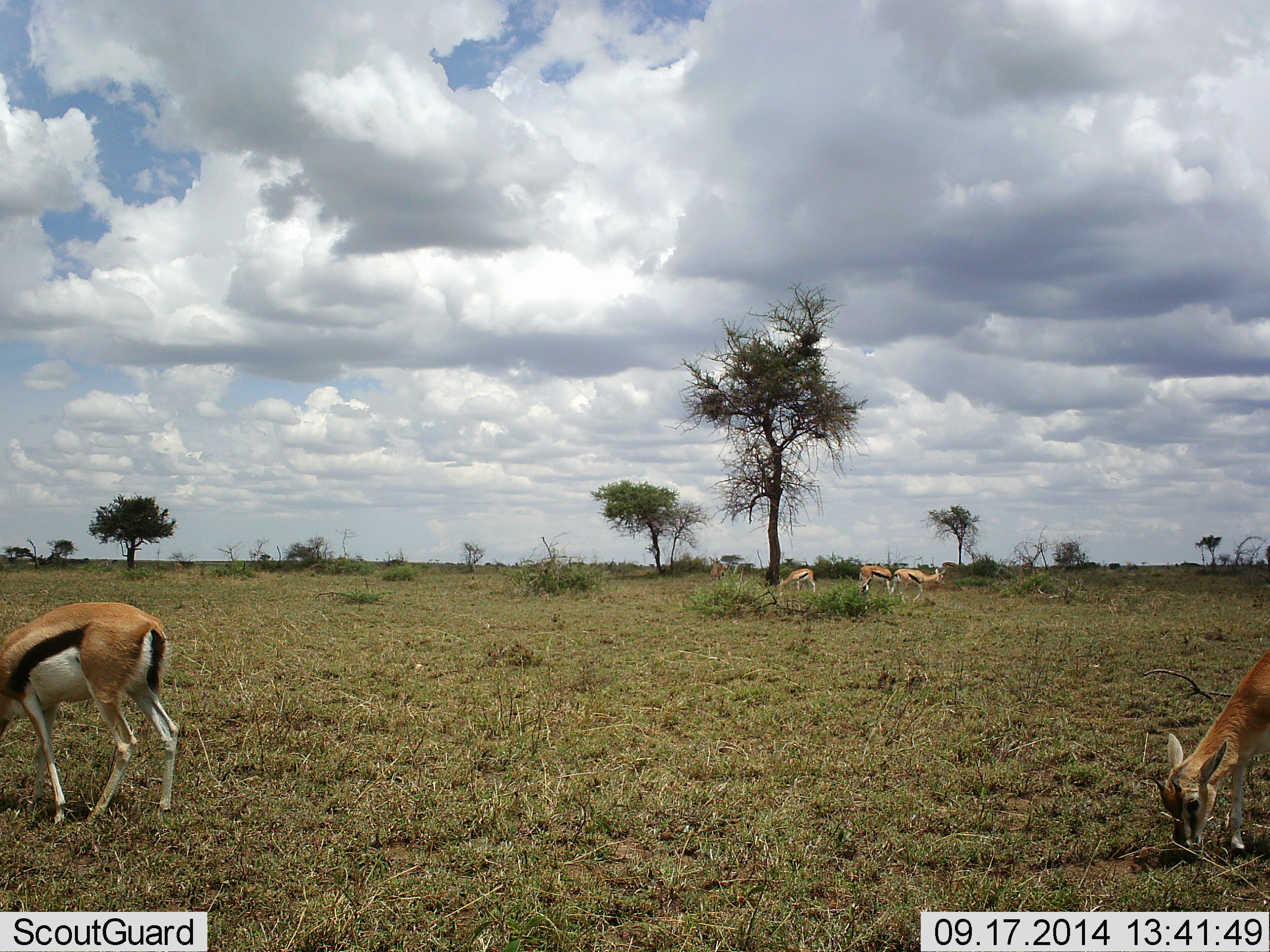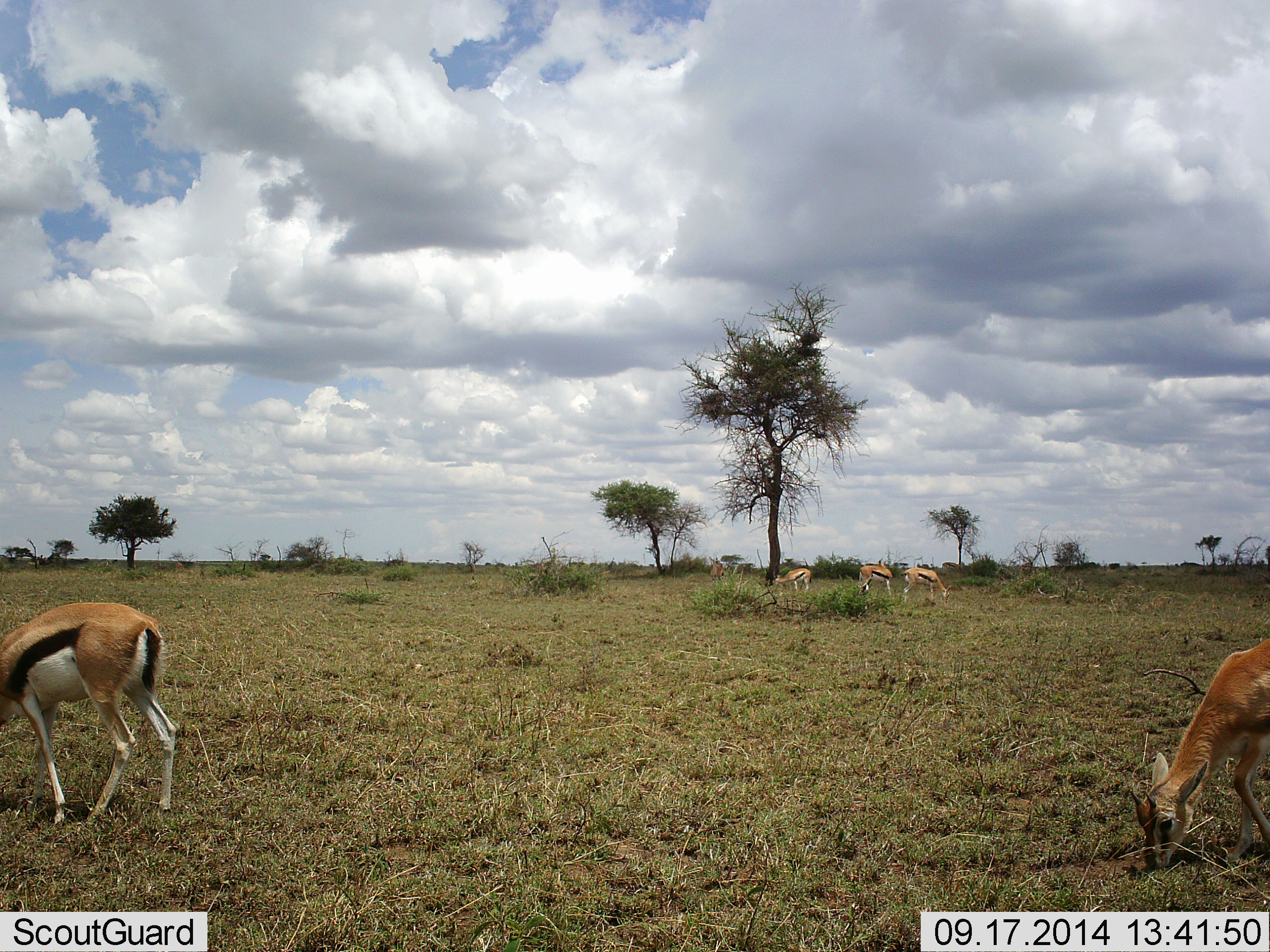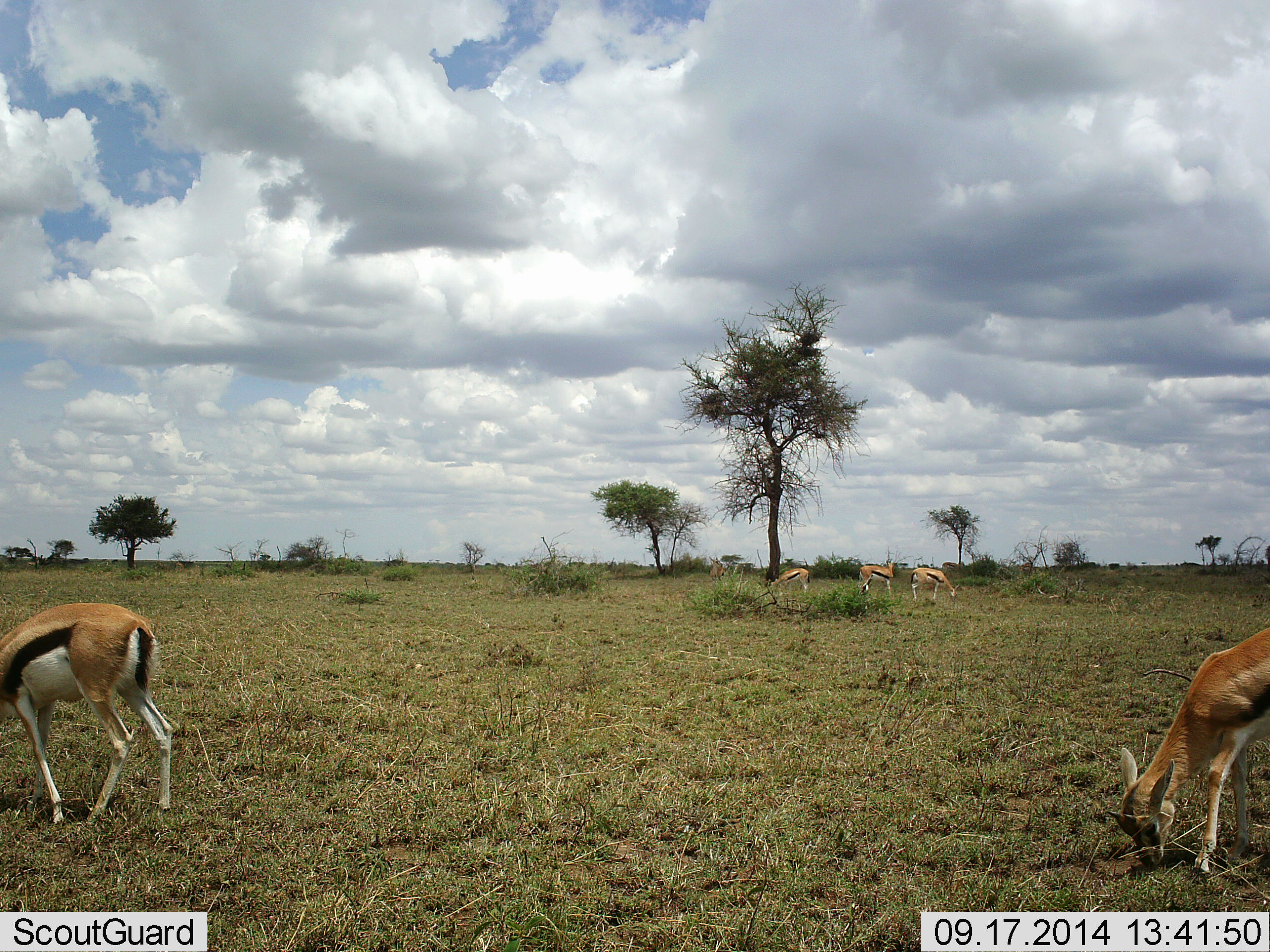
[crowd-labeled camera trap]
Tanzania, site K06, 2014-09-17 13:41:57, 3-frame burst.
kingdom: Animalia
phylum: Chordata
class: Mammalia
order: Artiodactyla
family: Bovidae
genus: Eudorcas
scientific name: Eudorcas thomsonii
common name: thomson's gazelle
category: gazellethomsons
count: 5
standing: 10%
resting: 0%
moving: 10%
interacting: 0%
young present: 10%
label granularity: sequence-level